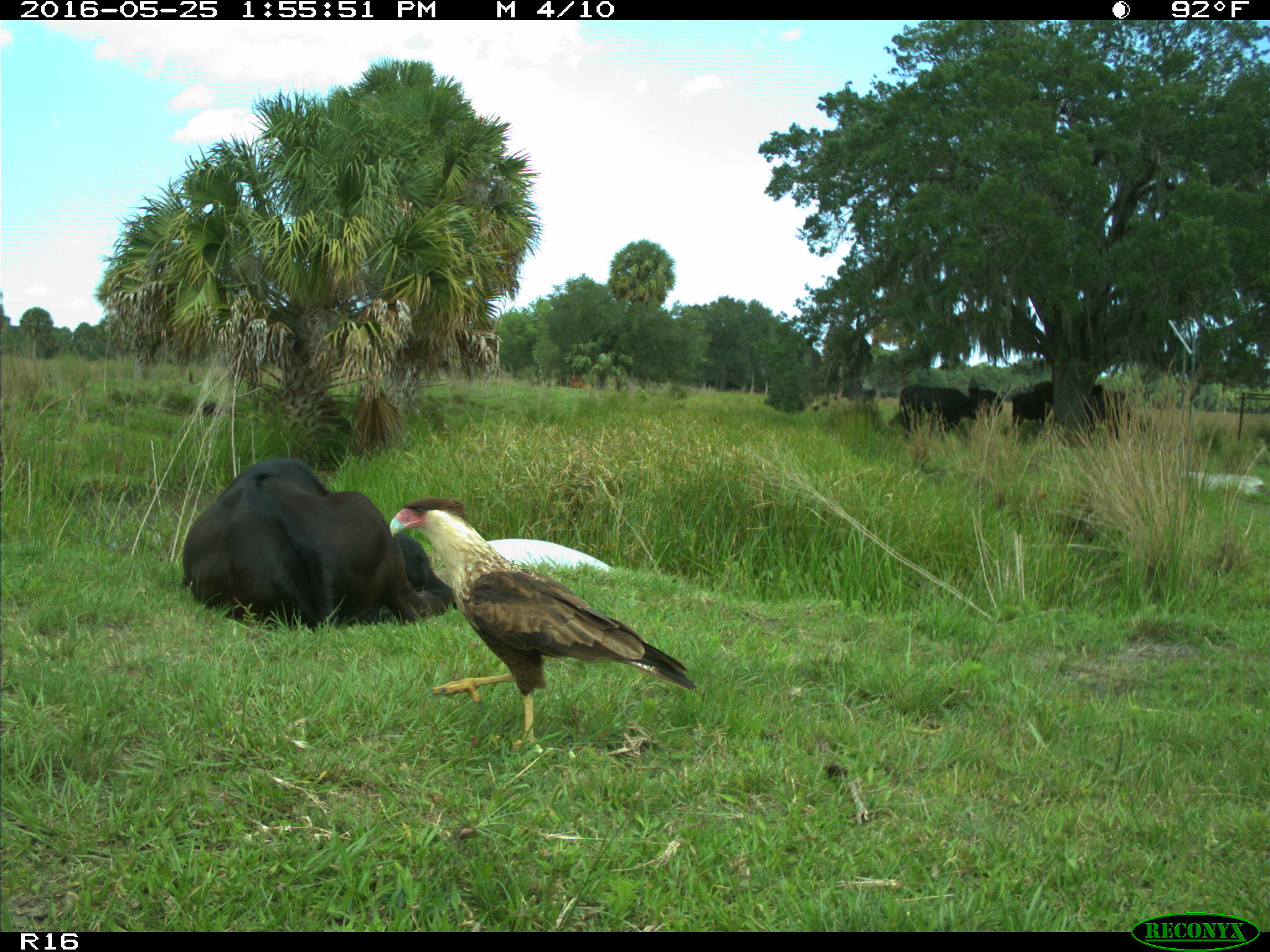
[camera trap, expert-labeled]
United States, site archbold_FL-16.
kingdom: Animalia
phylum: Chordata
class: Mammalia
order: Artiodactyla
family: Bovidae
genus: Bos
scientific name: Bos taurus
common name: domestic cow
Bos taurus (domestic cow).